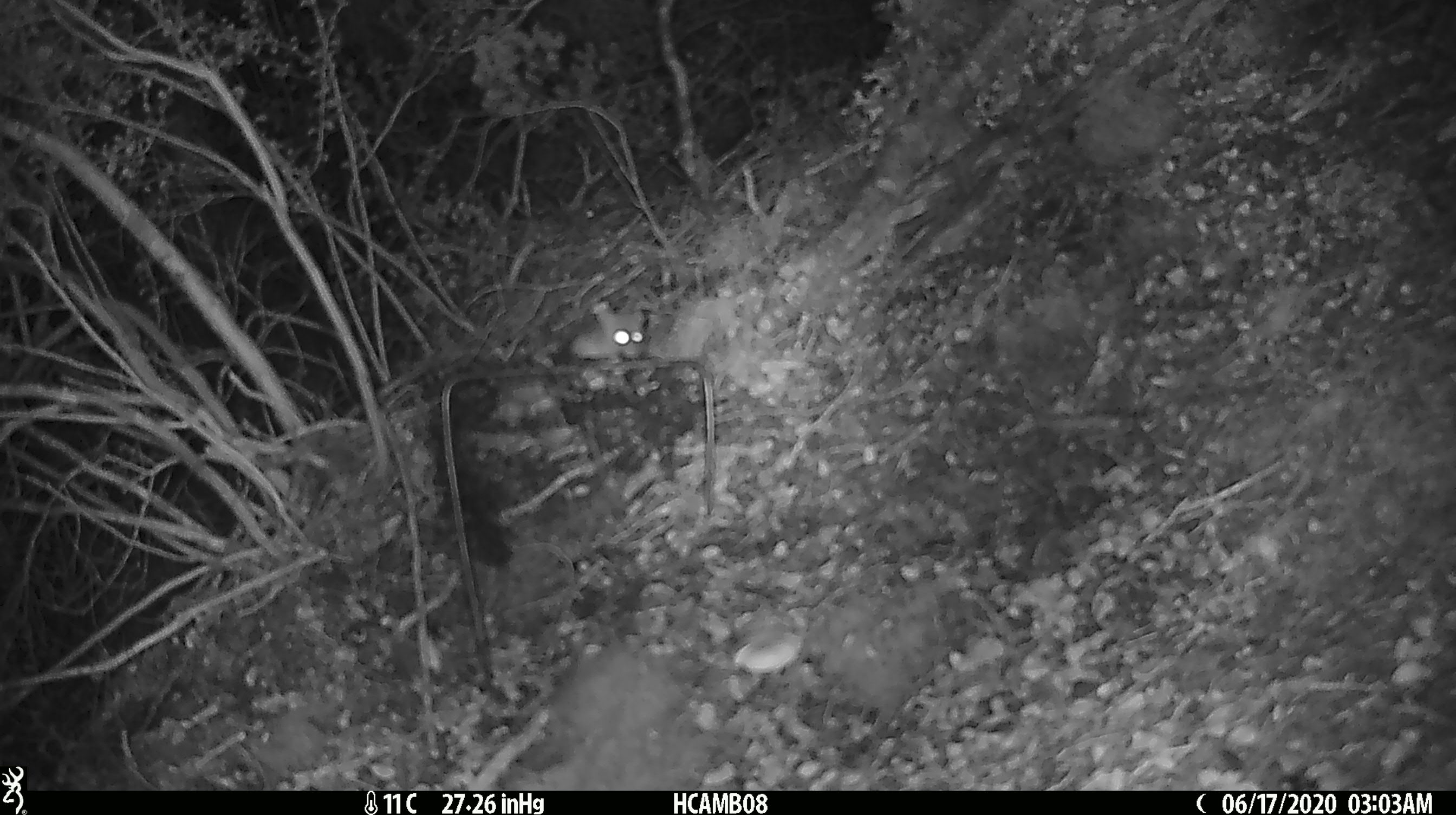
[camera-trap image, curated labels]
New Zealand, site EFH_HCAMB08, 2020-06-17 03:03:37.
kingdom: Animalia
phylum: Chordata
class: Mammalia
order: Rodentia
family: Muridae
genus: Mus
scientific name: Mus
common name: mouse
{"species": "mouse (Mus)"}